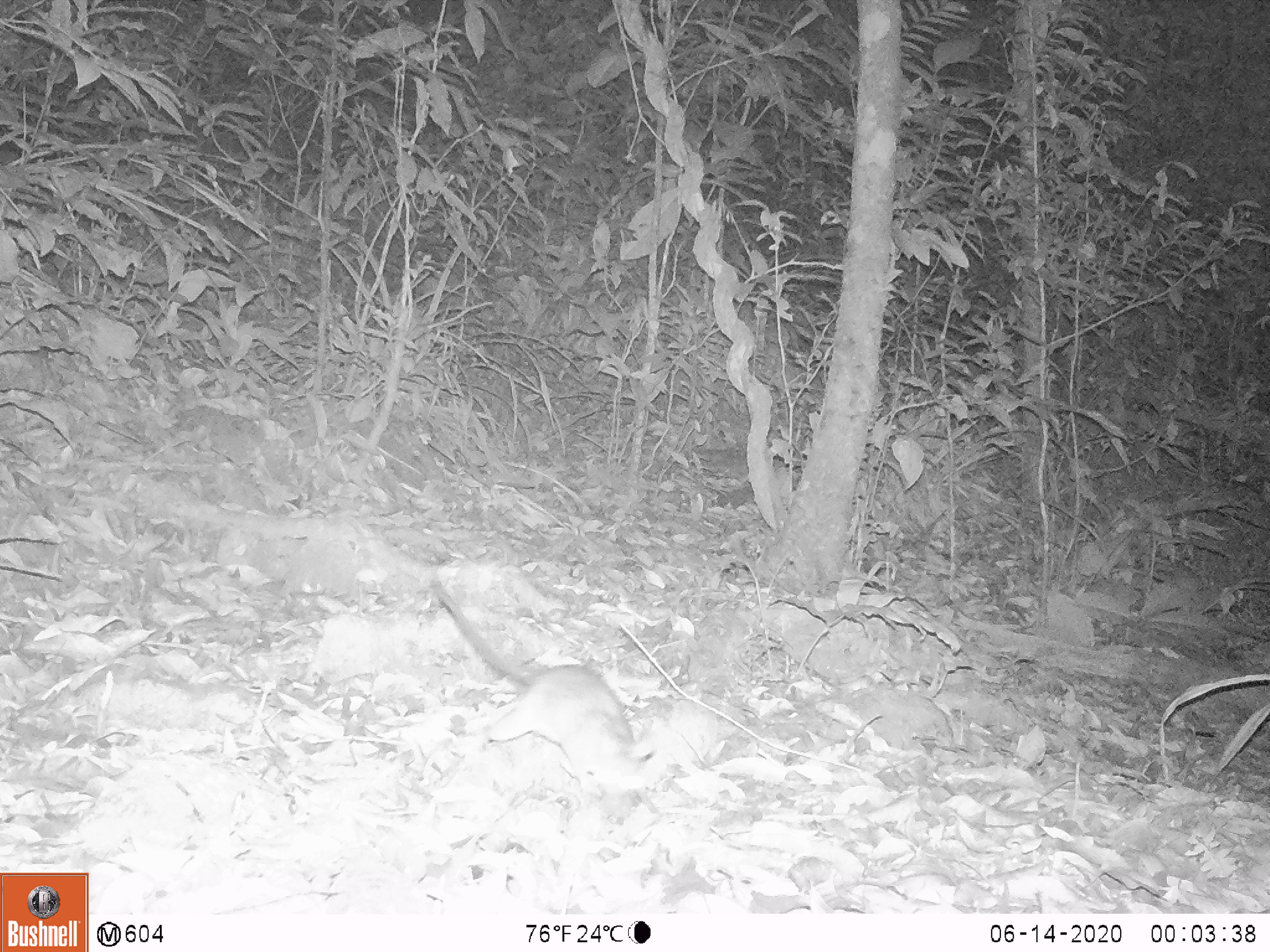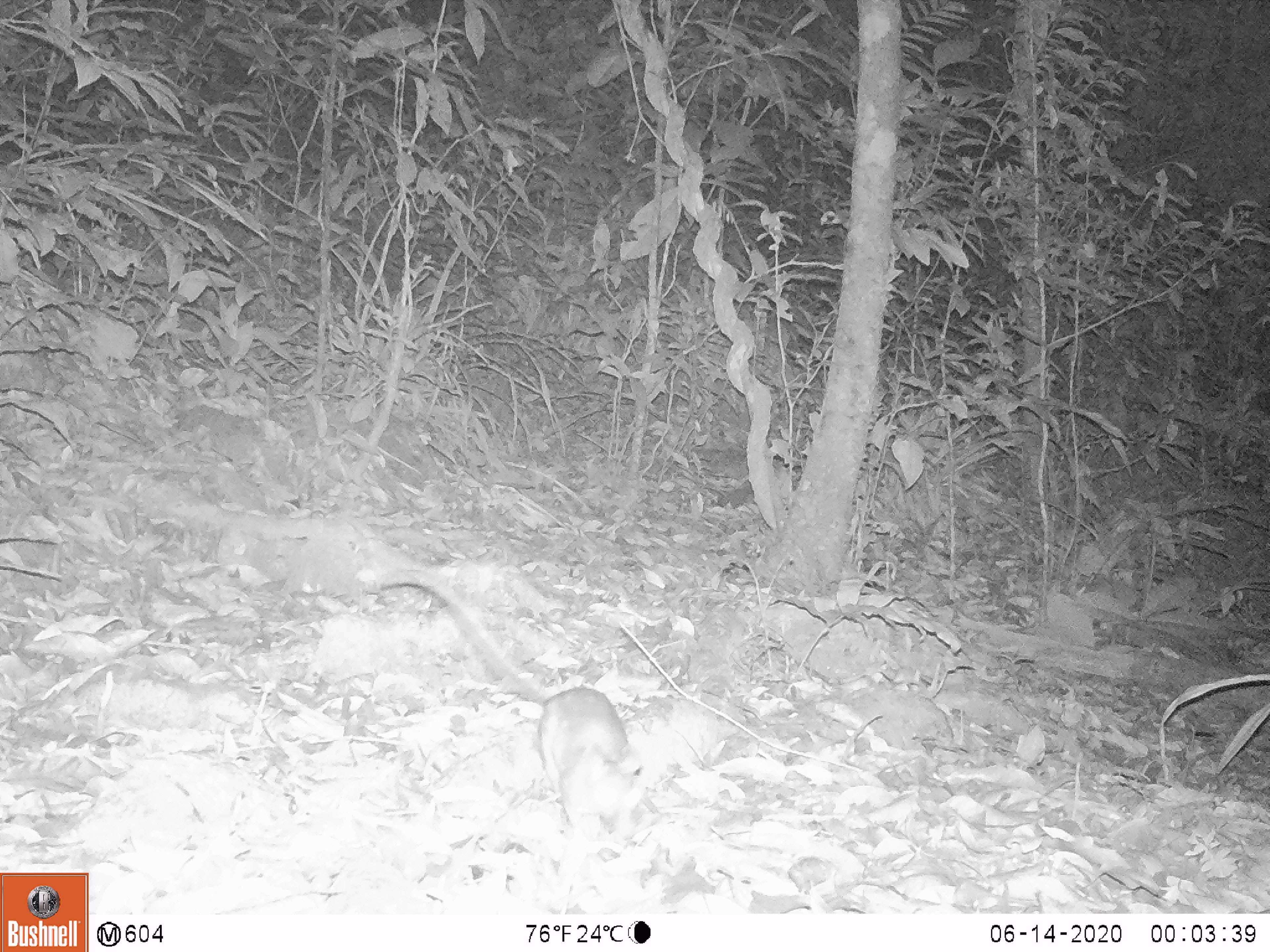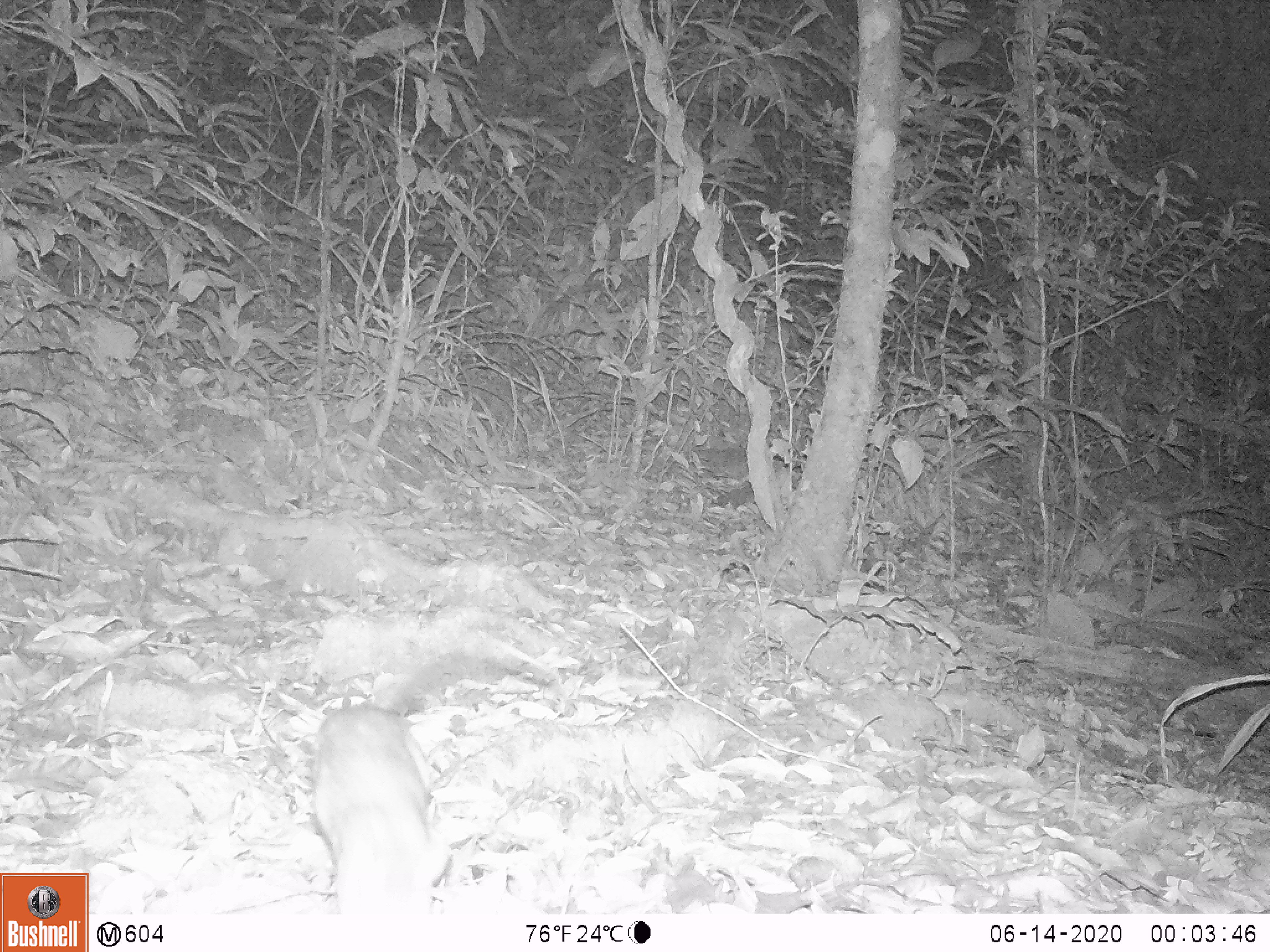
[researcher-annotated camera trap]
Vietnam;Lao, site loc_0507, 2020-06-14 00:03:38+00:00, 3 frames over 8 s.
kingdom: Animalia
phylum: Chordata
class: Mammalia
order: Rodentia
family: Muridae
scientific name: Muridae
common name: old-world mice and rats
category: unidentified murid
Unidentified murid (old-world mice and rats) (Muridae). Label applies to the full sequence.